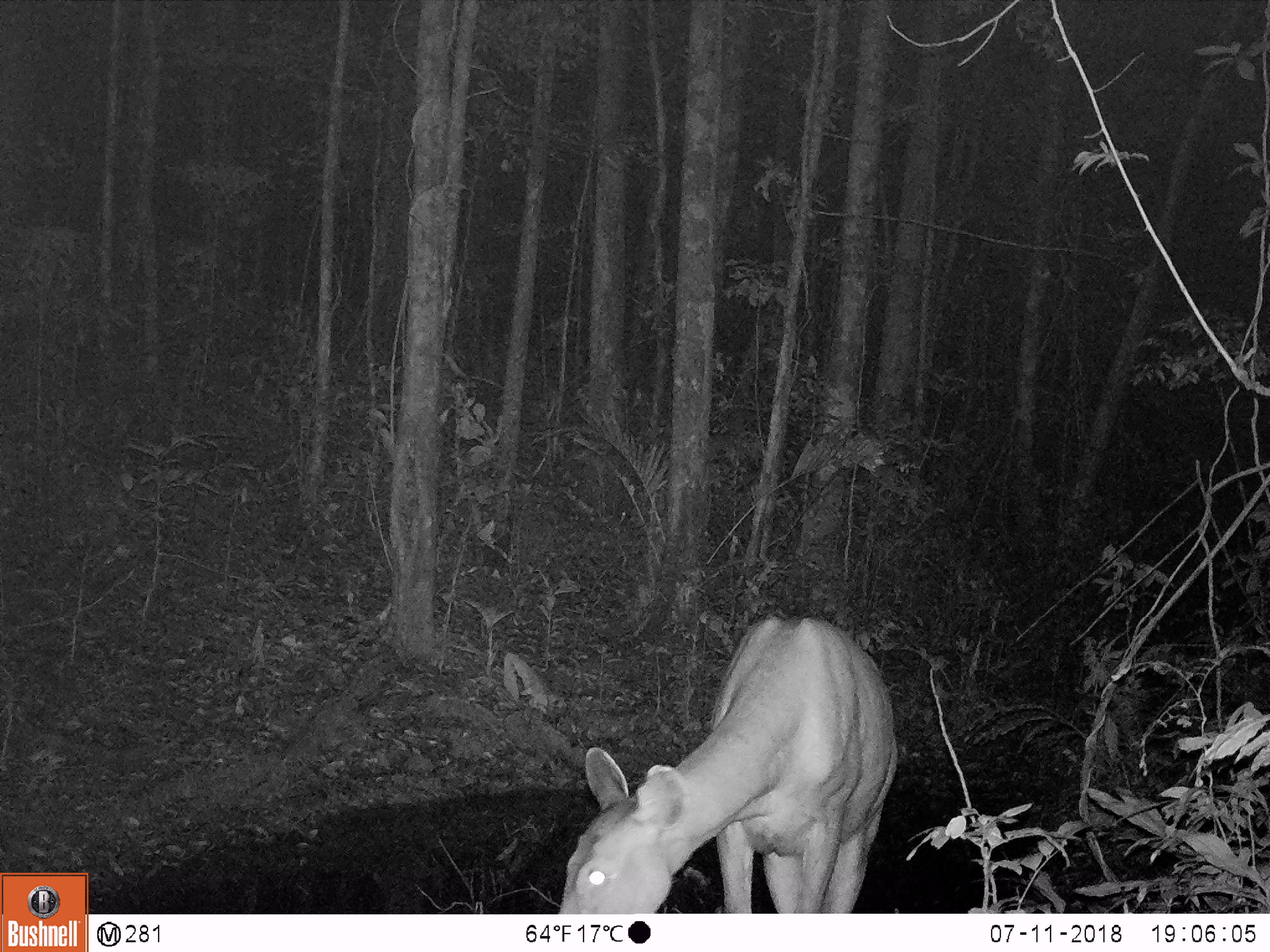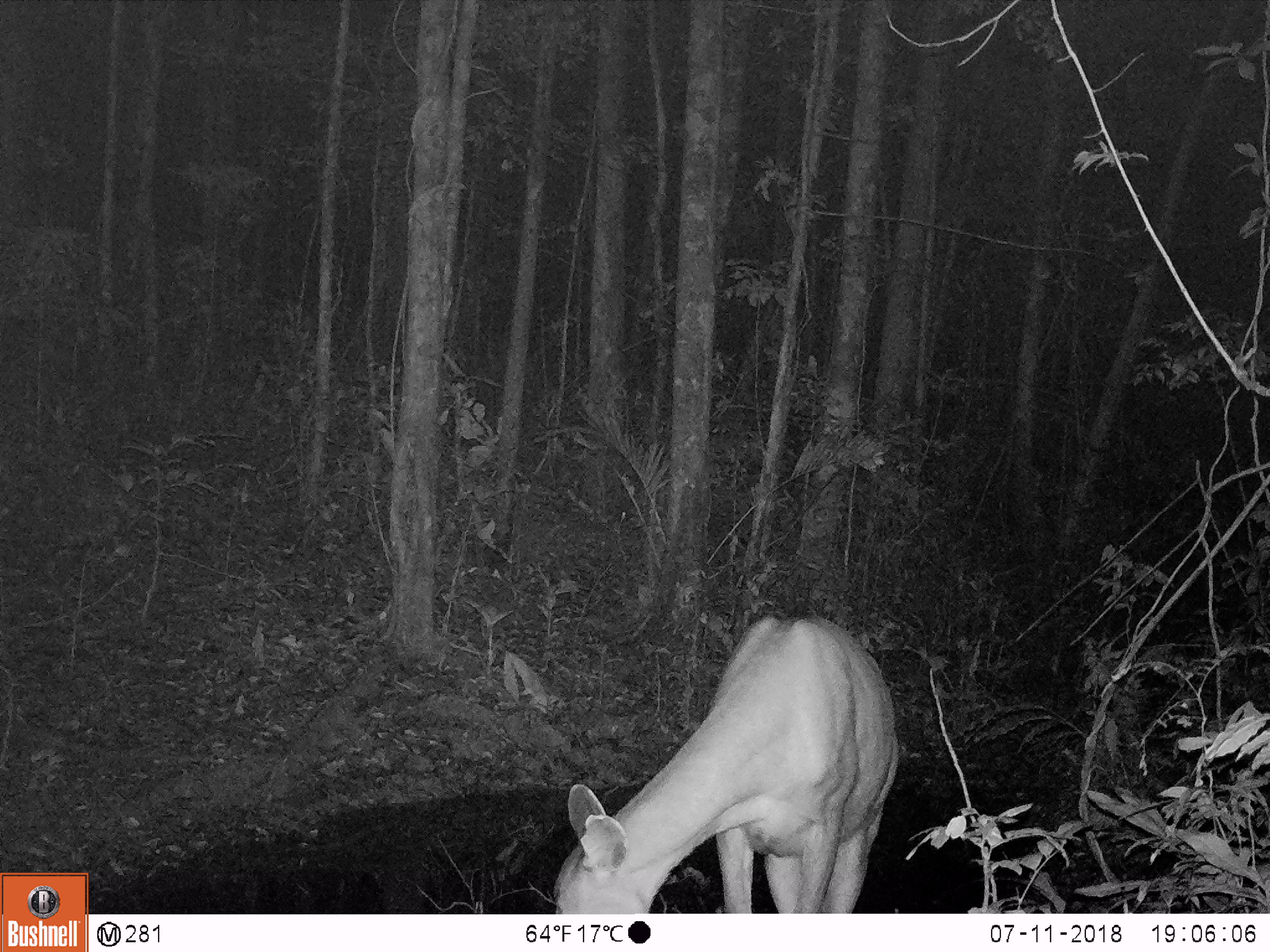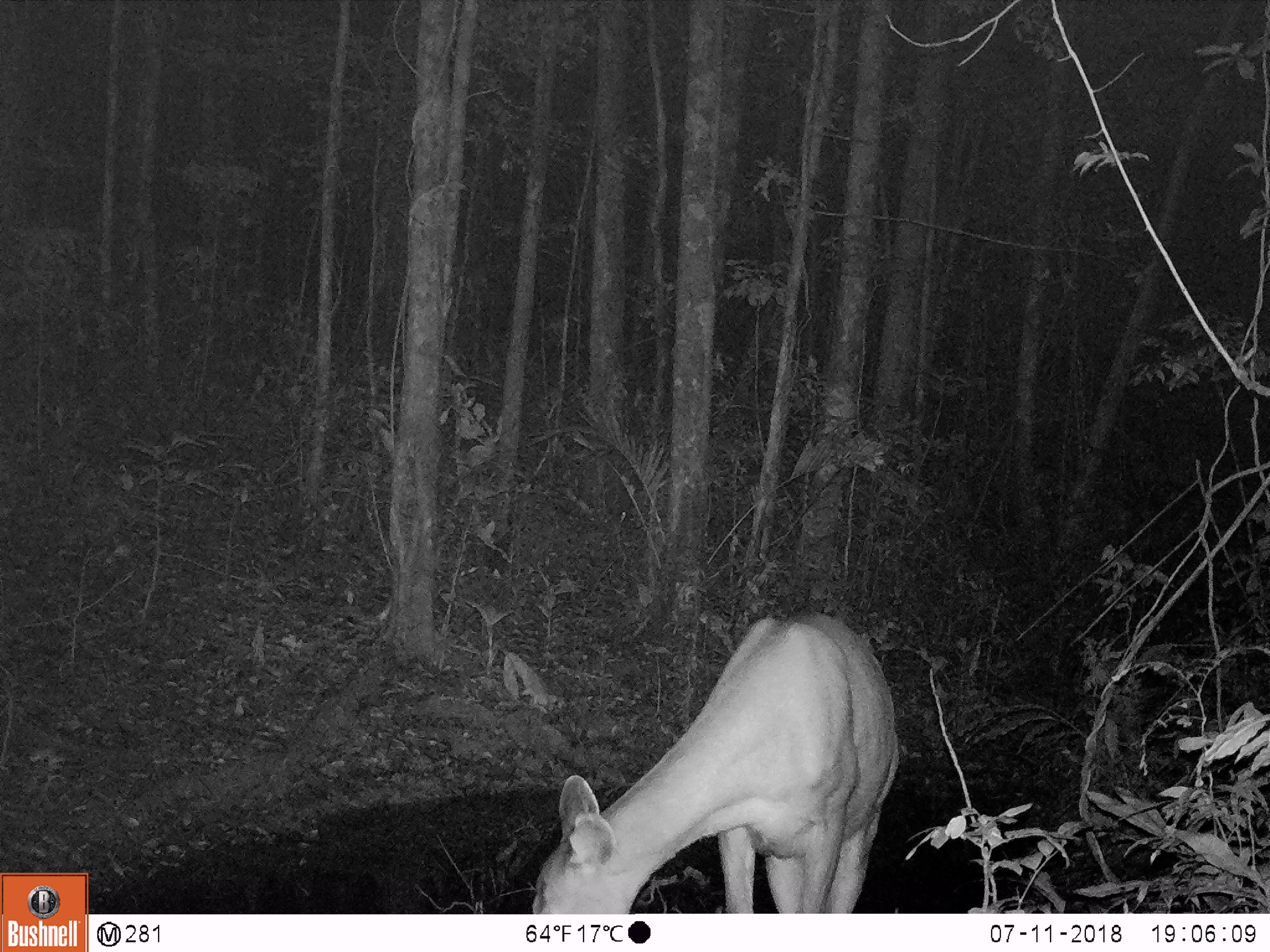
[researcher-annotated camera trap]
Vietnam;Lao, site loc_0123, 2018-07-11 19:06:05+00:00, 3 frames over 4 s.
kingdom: Animalia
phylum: Chordata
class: Mammalia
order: Artiodactyla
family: Cervidae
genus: Rusa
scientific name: Rusa unicolor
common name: sambar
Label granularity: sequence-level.